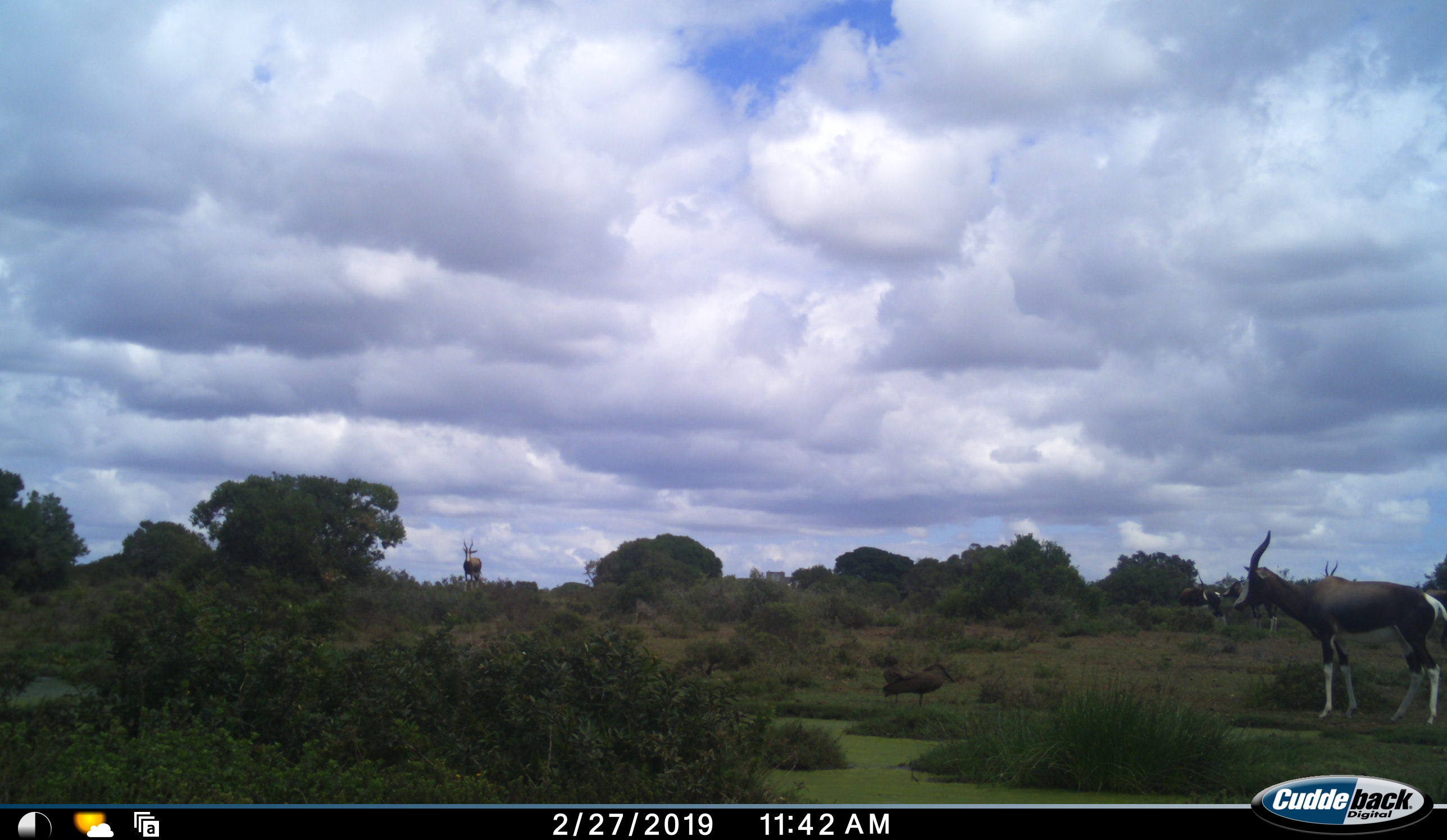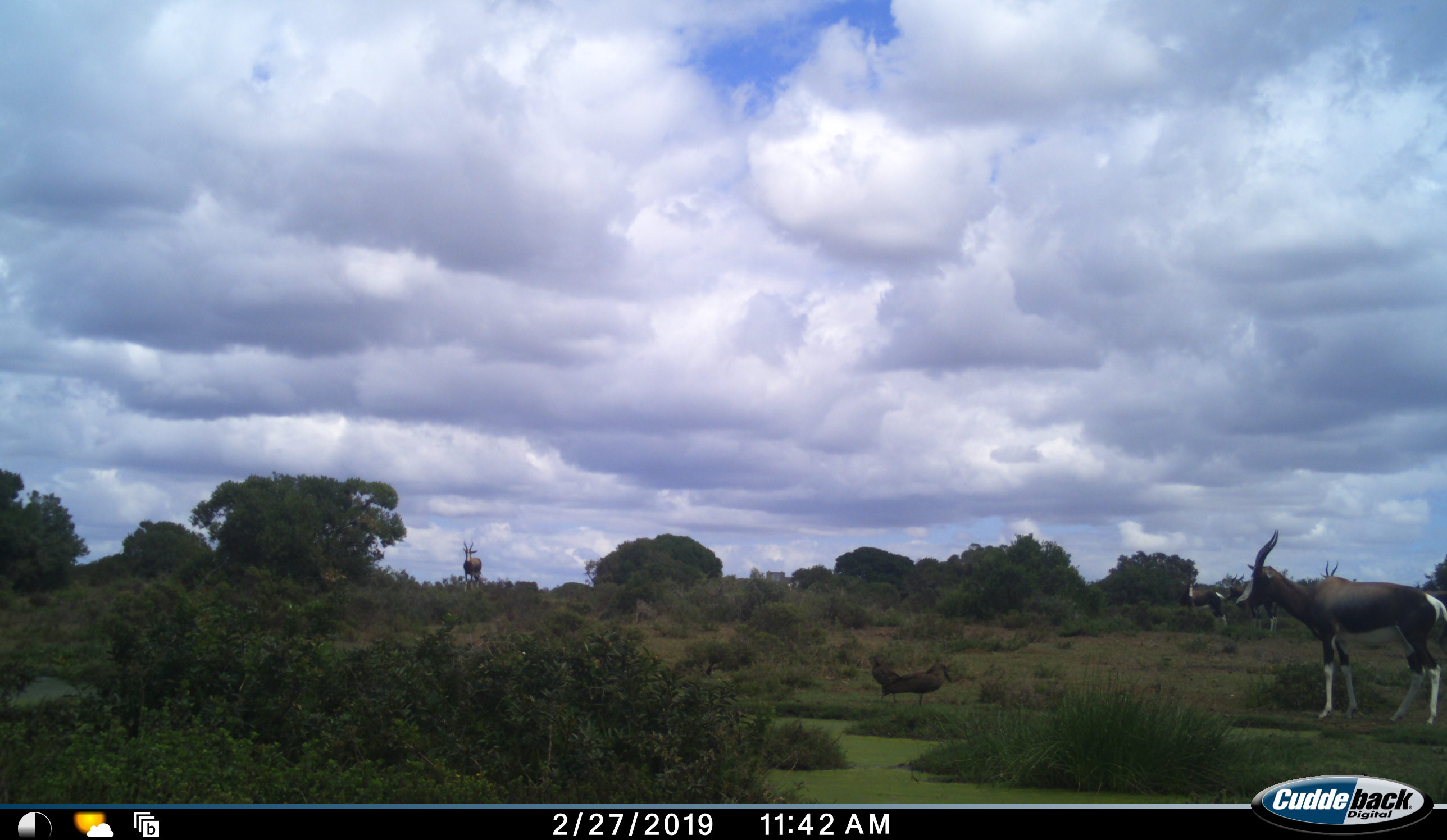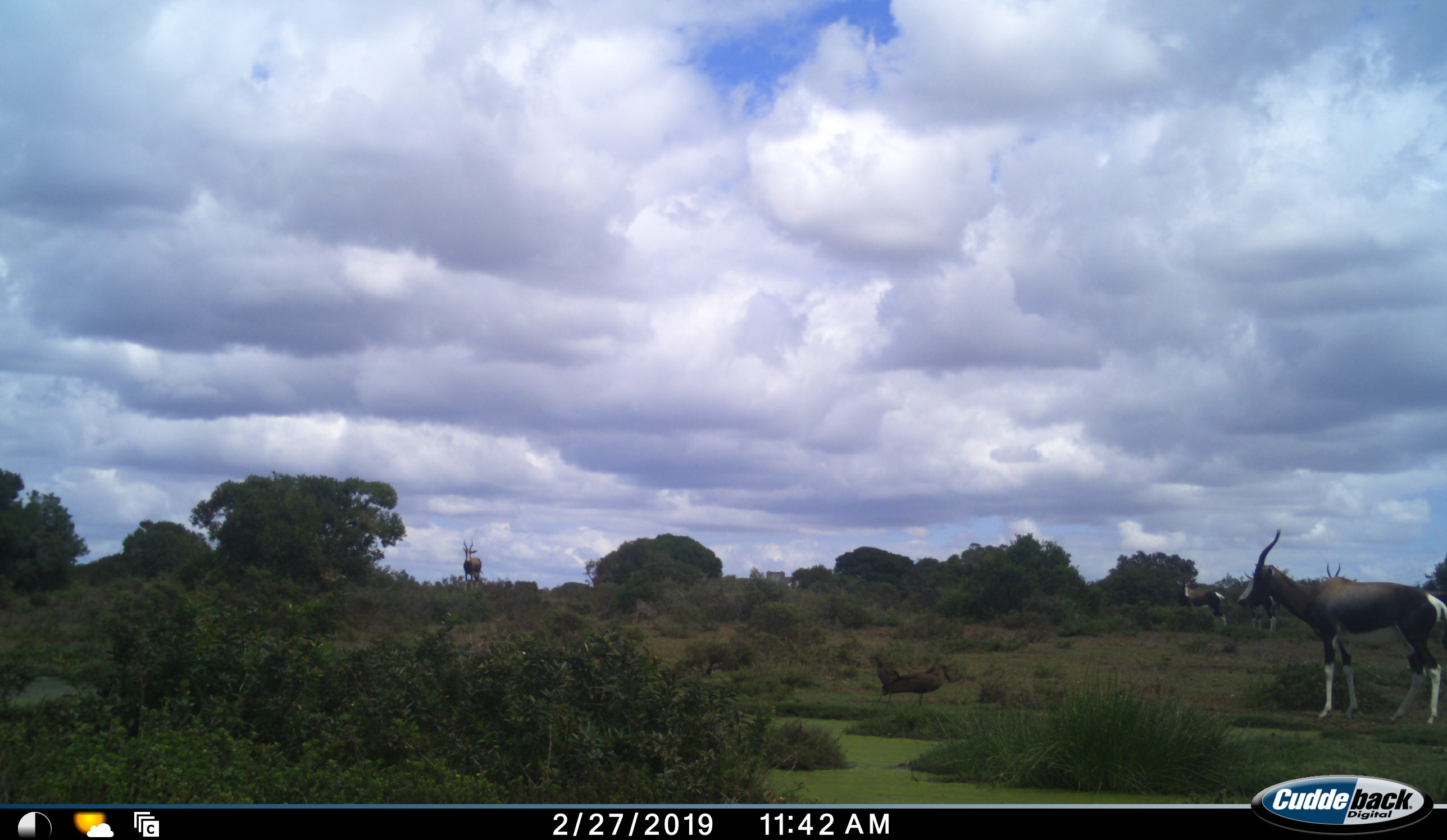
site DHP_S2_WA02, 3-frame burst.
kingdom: Animalia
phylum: Chordata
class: Mammalia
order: Artiodactyla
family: Bovidae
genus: Damaliscus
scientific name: Damaliscus pygargus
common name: bontebok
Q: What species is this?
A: Bontebok (Damaliscus pygargus).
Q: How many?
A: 5.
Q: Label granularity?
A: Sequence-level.